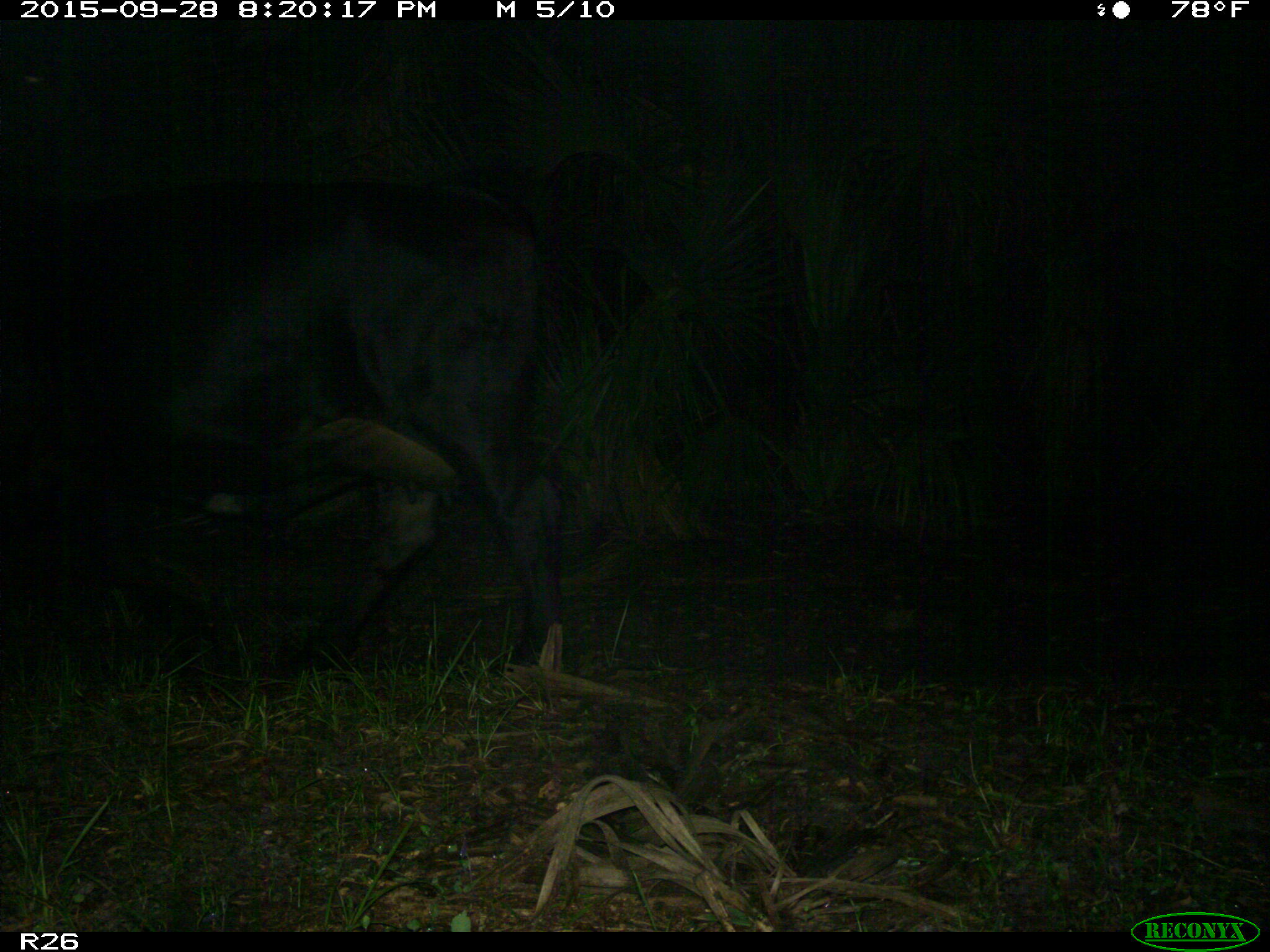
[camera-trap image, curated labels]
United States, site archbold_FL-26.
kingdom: Animalia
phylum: Chordata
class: Mammalia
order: Artiodactyla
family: Bovidae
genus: Bos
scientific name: Bos taurus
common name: domestic cow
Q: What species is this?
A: Bos taurus (domestic cow).